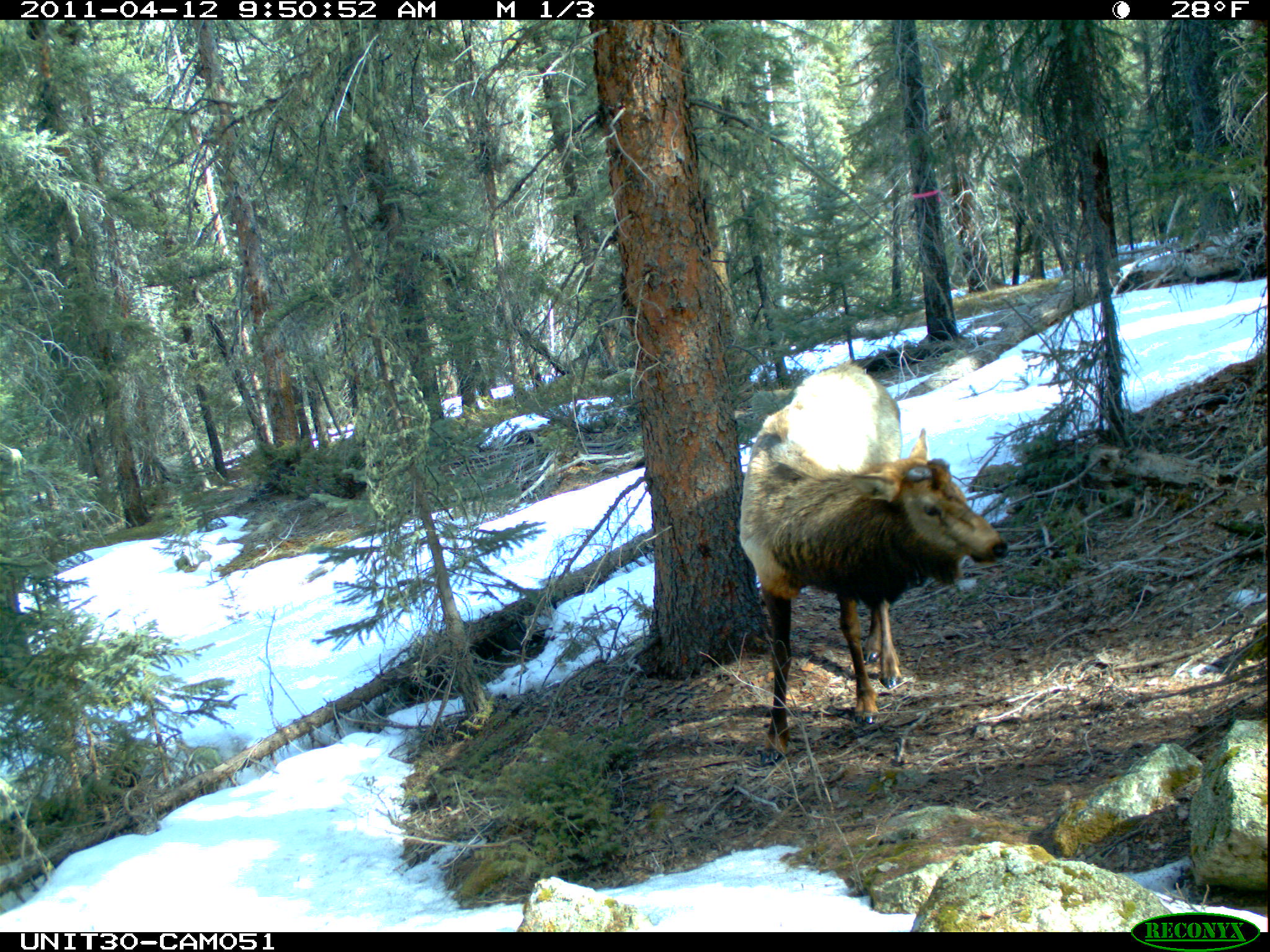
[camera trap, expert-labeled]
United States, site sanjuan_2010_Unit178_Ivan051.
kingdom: Animalia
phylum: Chordata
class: Mammalia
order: Artiodactyla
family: Cervidae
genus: Cervus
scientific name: Cervus elaphus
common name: red deer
Cervus elaphus (red deer).